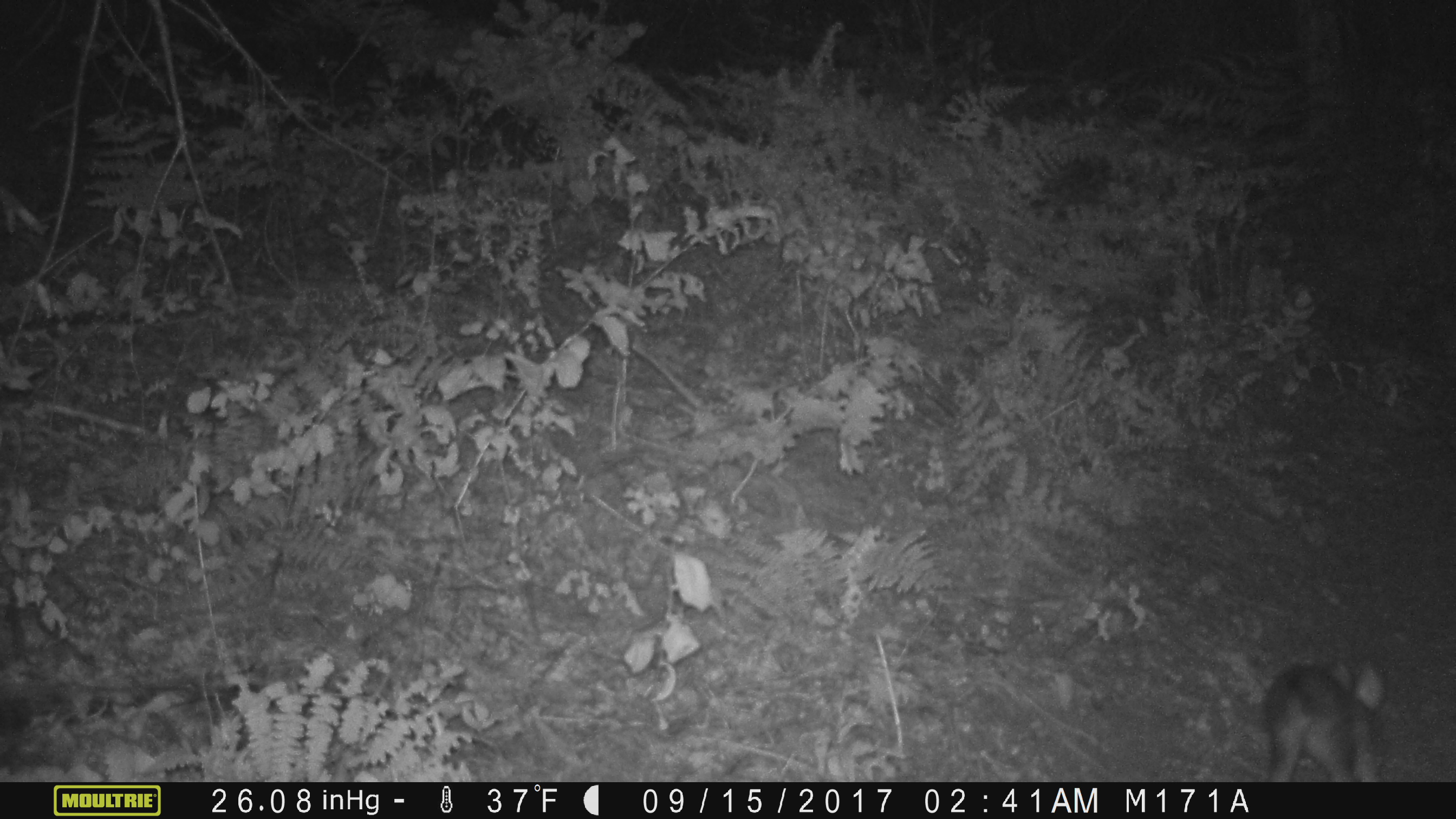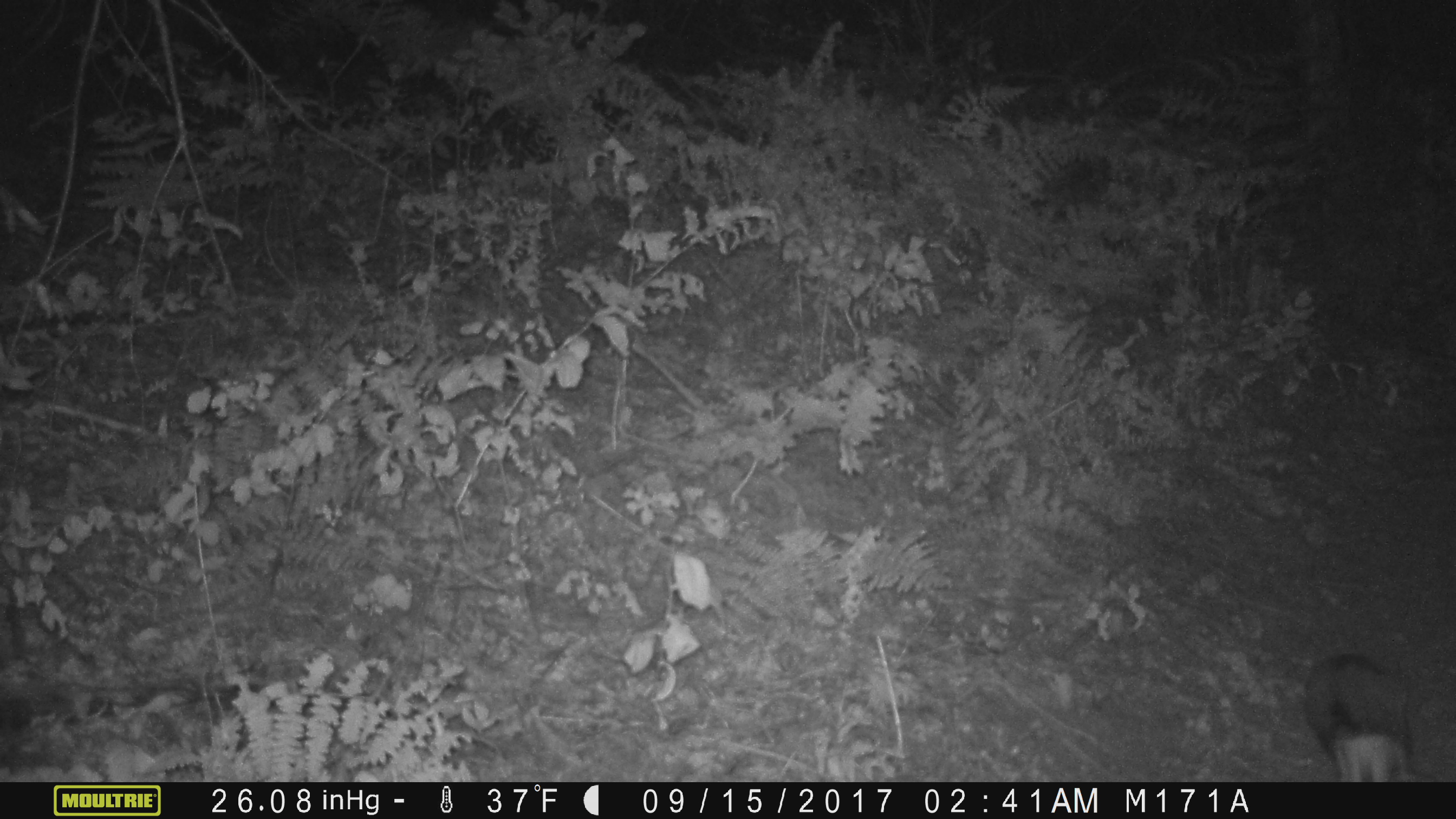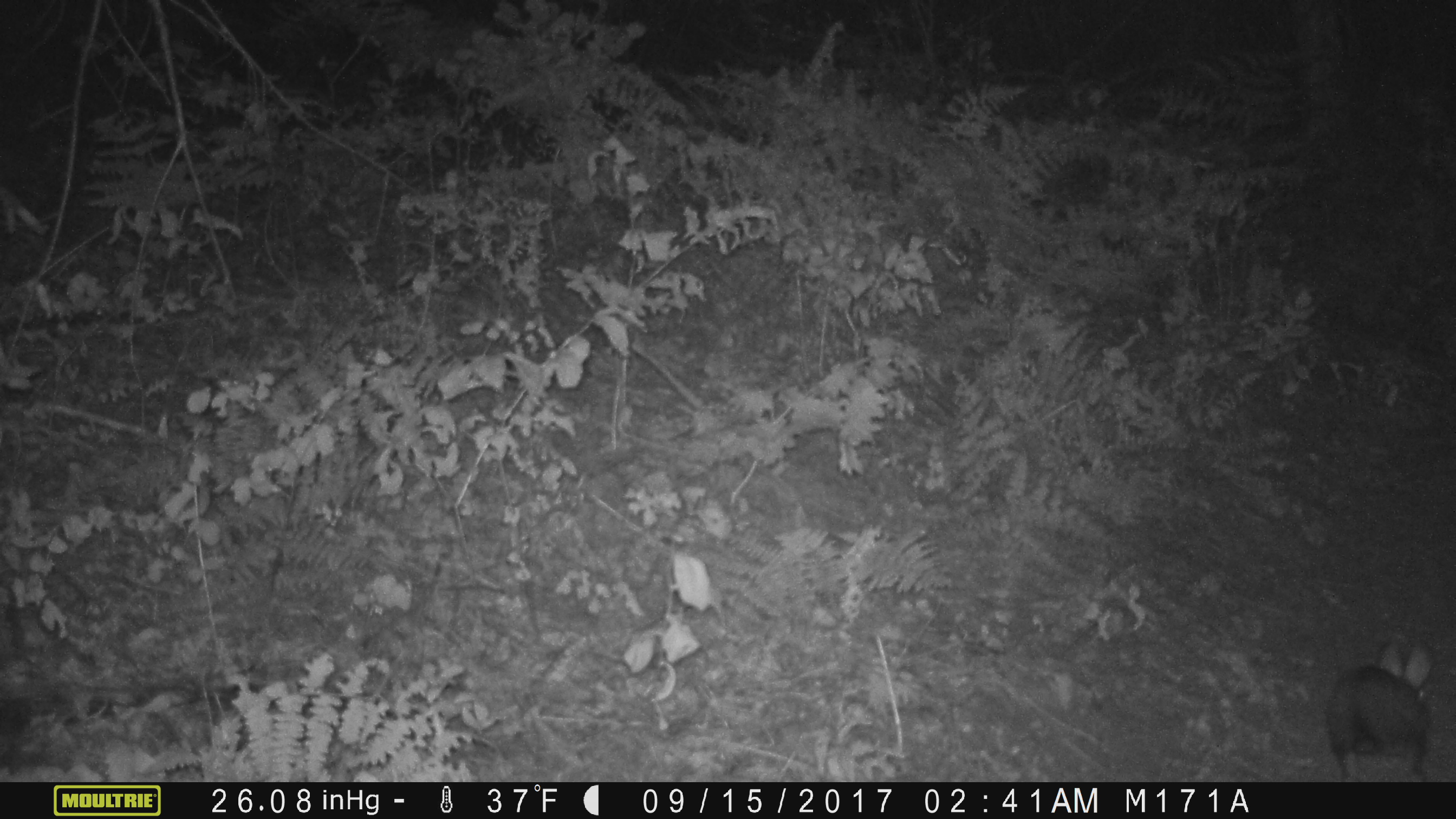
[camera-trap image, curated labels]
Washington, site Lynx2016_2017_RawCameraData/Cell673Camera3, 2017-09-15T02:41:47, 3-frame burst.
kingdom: Animalia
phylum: Chordata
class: Mammalia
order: Lagomorpha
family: Leporidae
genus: Lepus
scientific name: Lepus americanus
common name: snowshoe hare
Lepus americanus (snowshoe hare). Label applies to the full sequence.